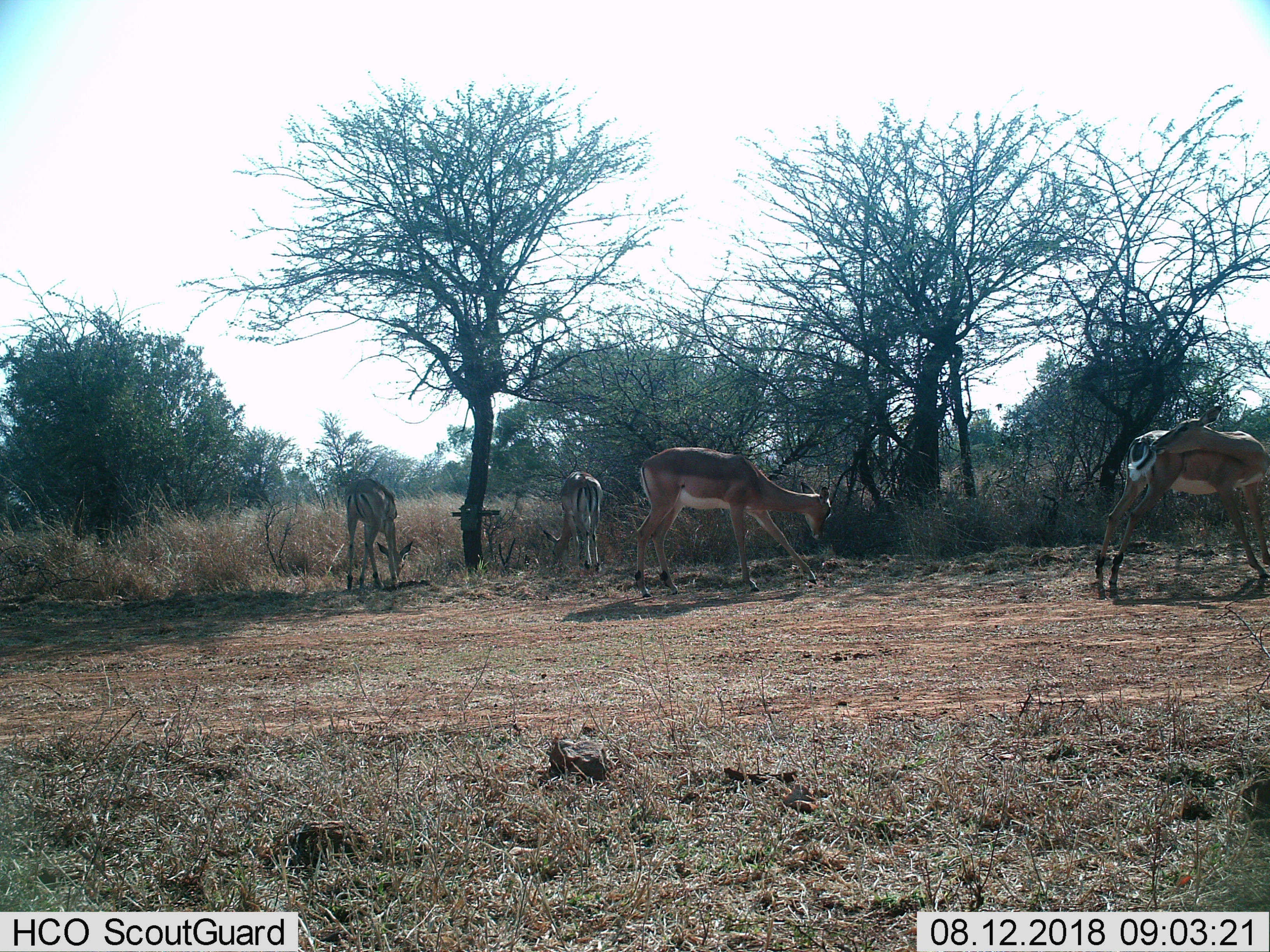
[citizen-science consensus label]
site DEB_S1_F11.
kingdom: Animalia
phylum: Chordata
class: Mammalia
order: Artiodactyla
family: Bovidae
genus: Aepyceros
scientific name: Aepyceros melampus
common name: impala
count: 4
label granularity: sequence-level